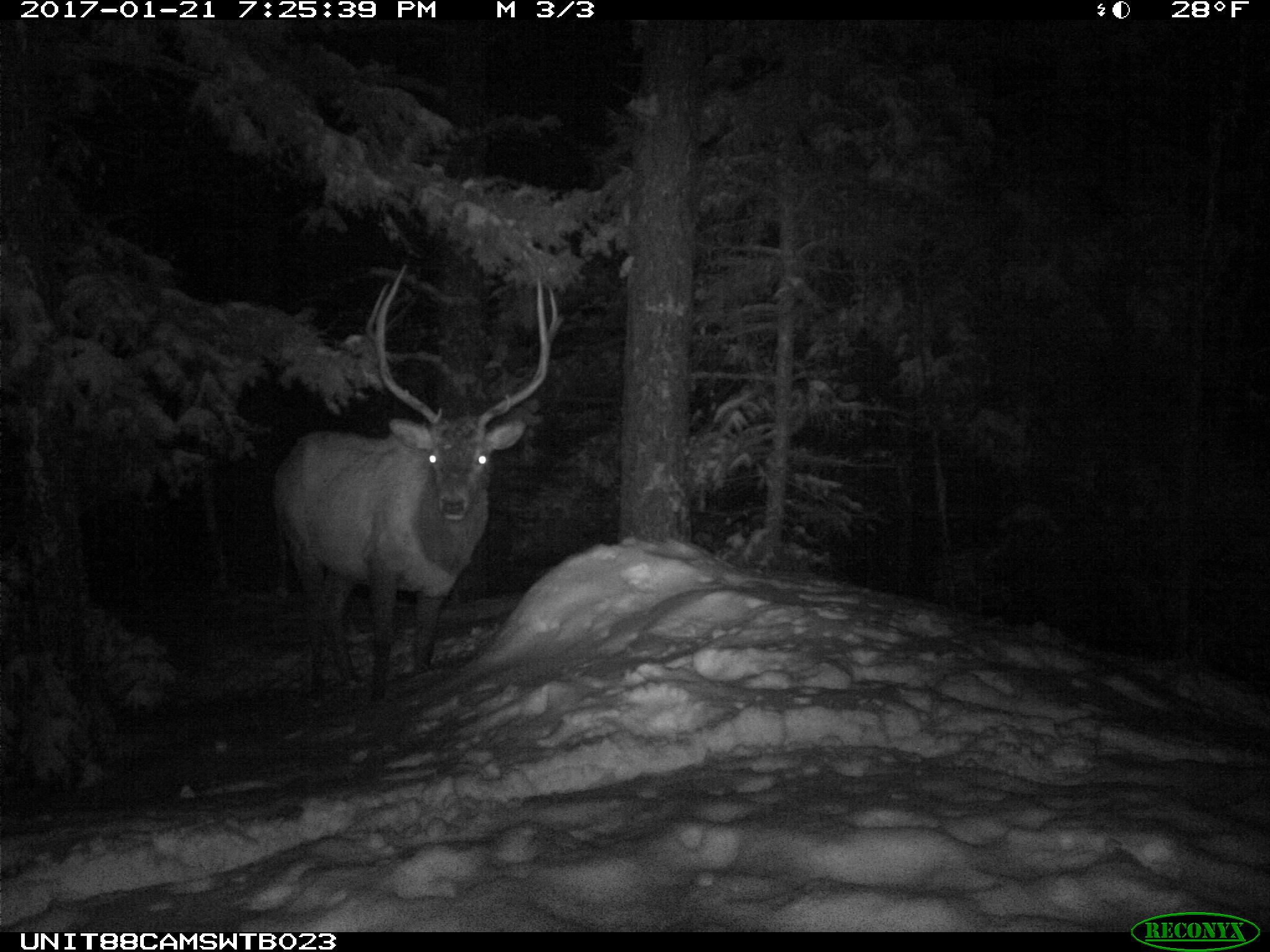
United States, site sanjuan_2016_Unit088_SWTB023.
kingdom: Animalia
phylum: Chordata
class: Mammalia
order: Artiodactyla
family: Cervidae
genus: Cervus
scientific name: Cervus elaphus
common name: red deer